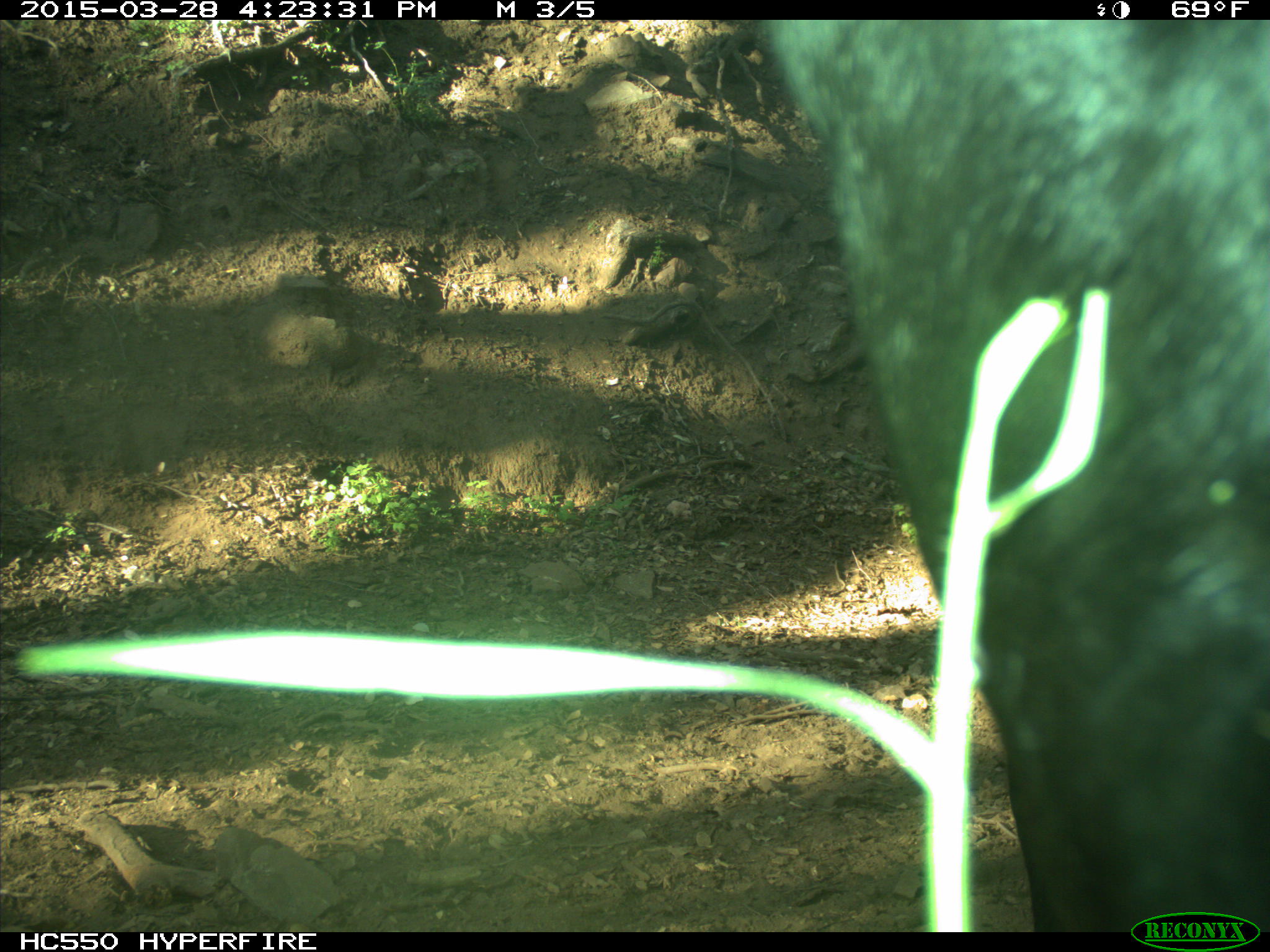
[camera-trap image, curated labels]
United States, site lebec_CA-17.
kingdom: Animalia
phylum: Chordata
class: Mammalia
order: Artiodactyla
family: Bovidae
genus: Bos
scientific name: Bos taurus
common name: domestic cow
Bos taurus (domestic cow).